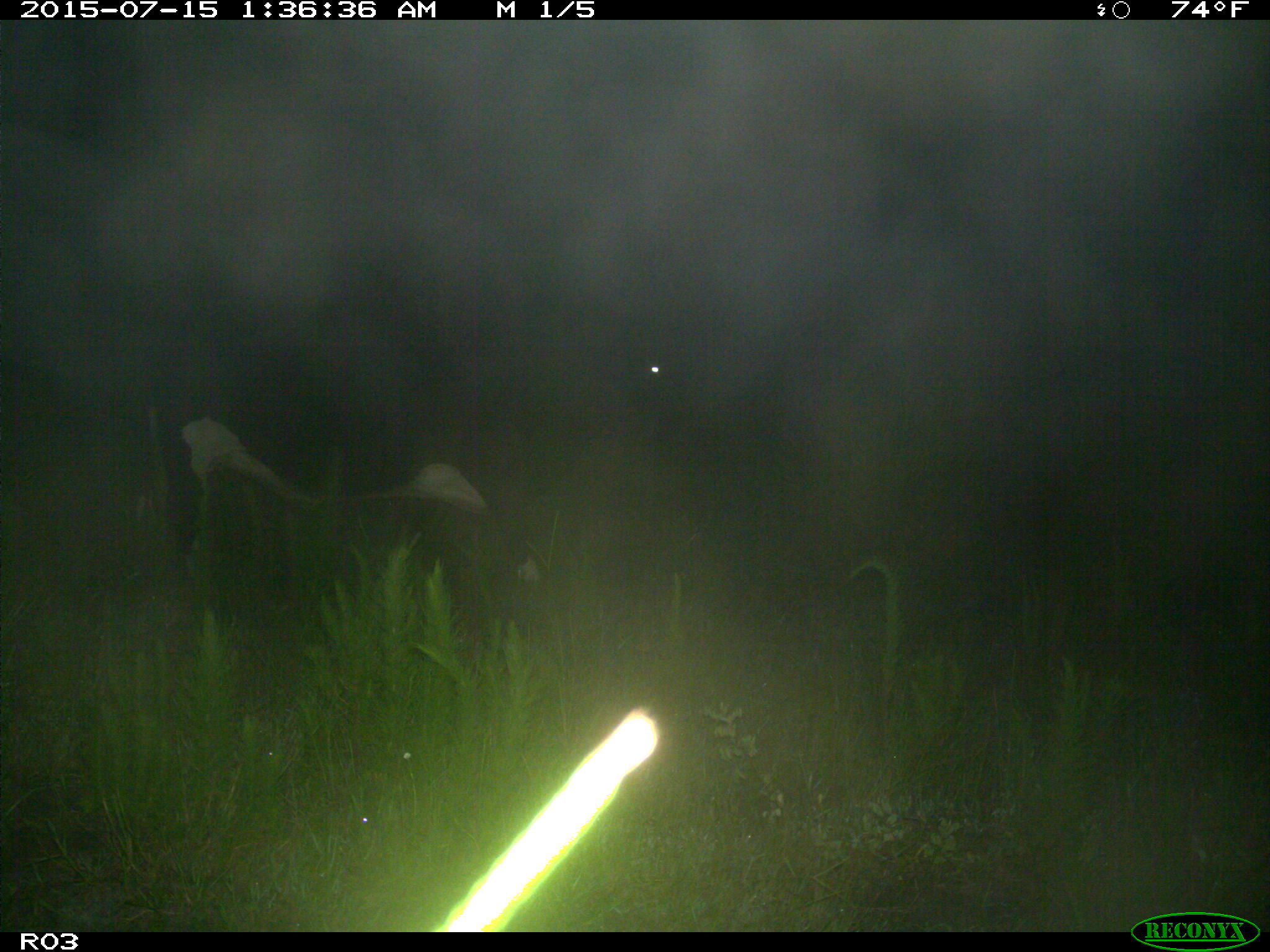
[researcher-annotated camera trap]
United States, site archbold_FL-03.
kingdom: Animalia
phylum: Chordata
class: Mammalia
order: Artiodactyla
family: Bovidae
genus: Bos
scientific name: Bos taurus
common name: domestic cow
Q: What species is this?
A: Bos taurus (domestic cow).